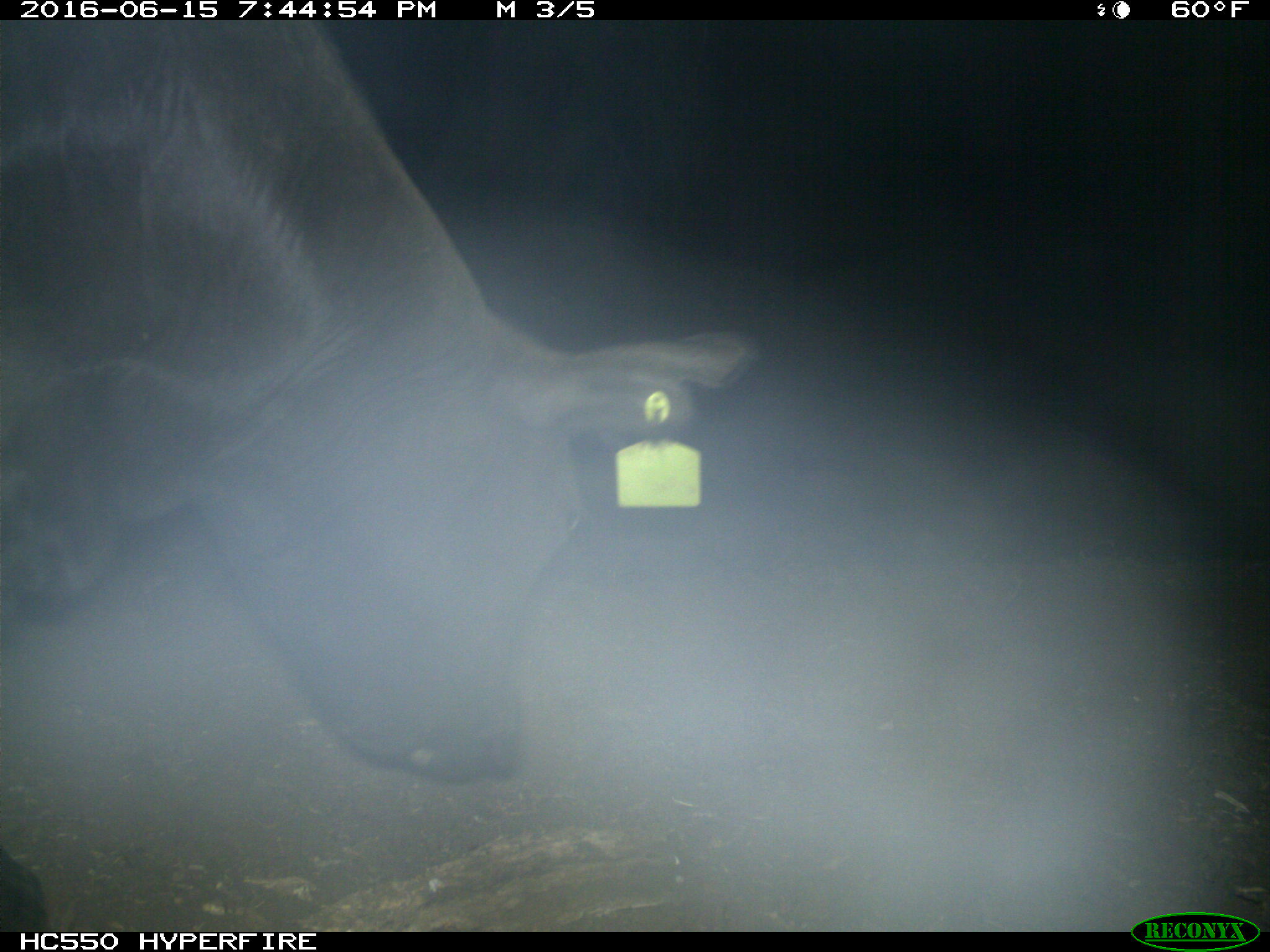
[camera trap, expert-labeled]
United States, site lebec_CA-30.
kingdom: Animalia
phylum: Chordata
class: Mammalia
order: Artiodactyla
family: Bovidae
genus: Bos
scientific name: Bos taurus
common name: domestic cow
Bos taurus (domestic cow).